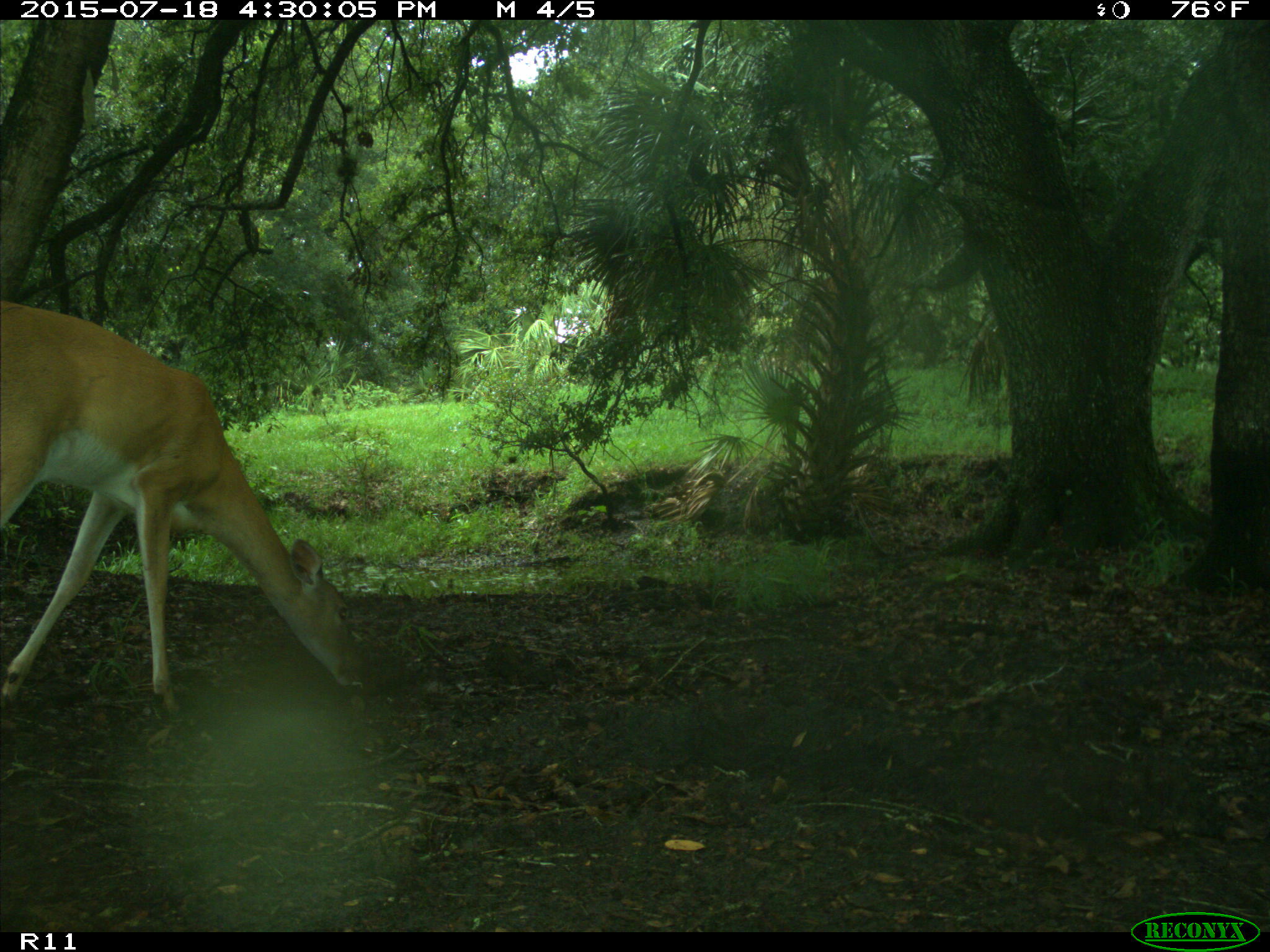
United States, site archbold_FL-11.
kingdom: Animalia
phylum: Chordata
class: Mammalia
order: Artiodactyla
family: Cervidae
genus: Odocoileus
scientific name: Odocoileus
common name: deer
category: unidentified deer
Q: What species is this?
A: Unidentified deer (deer) (Odocoileus).